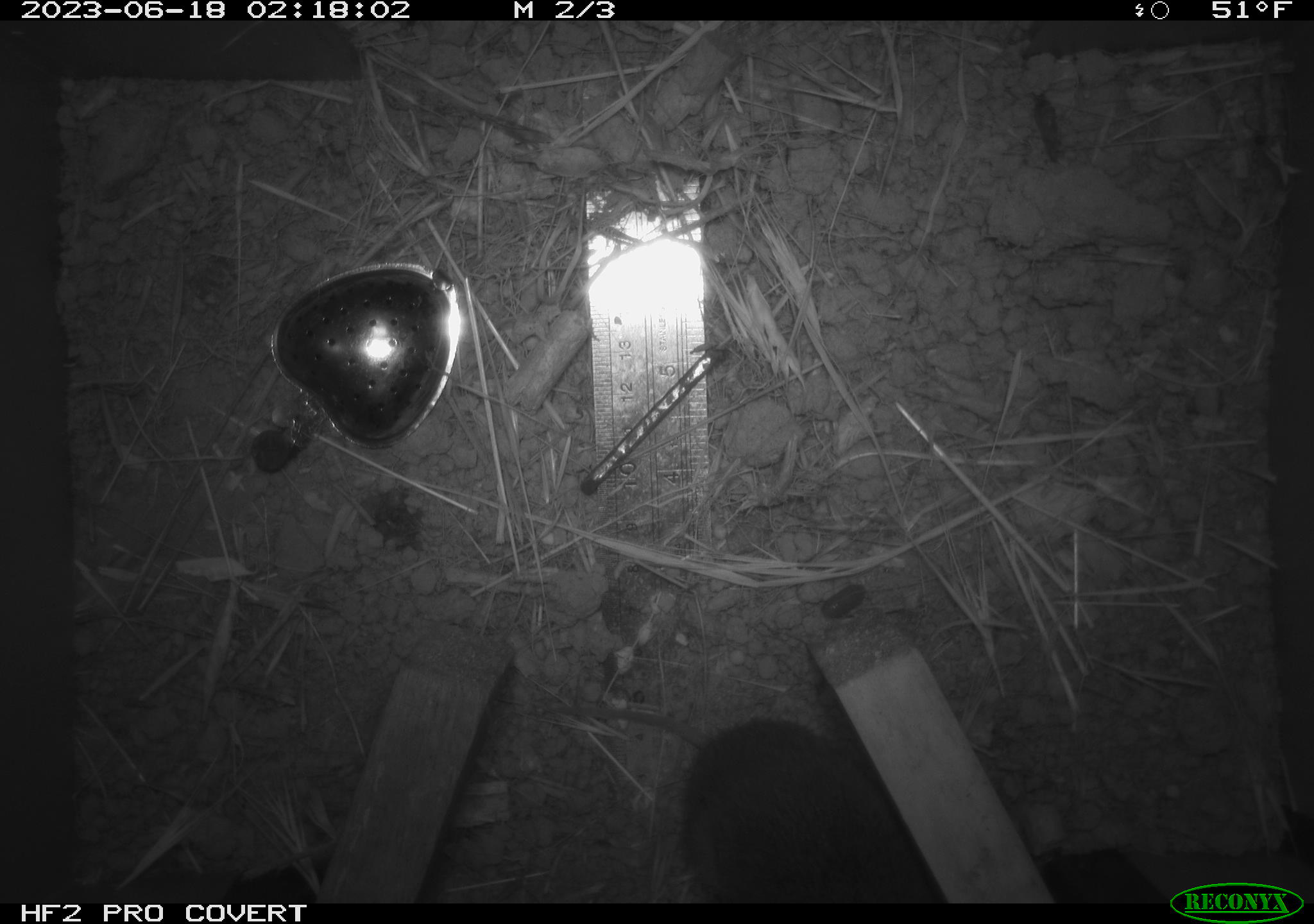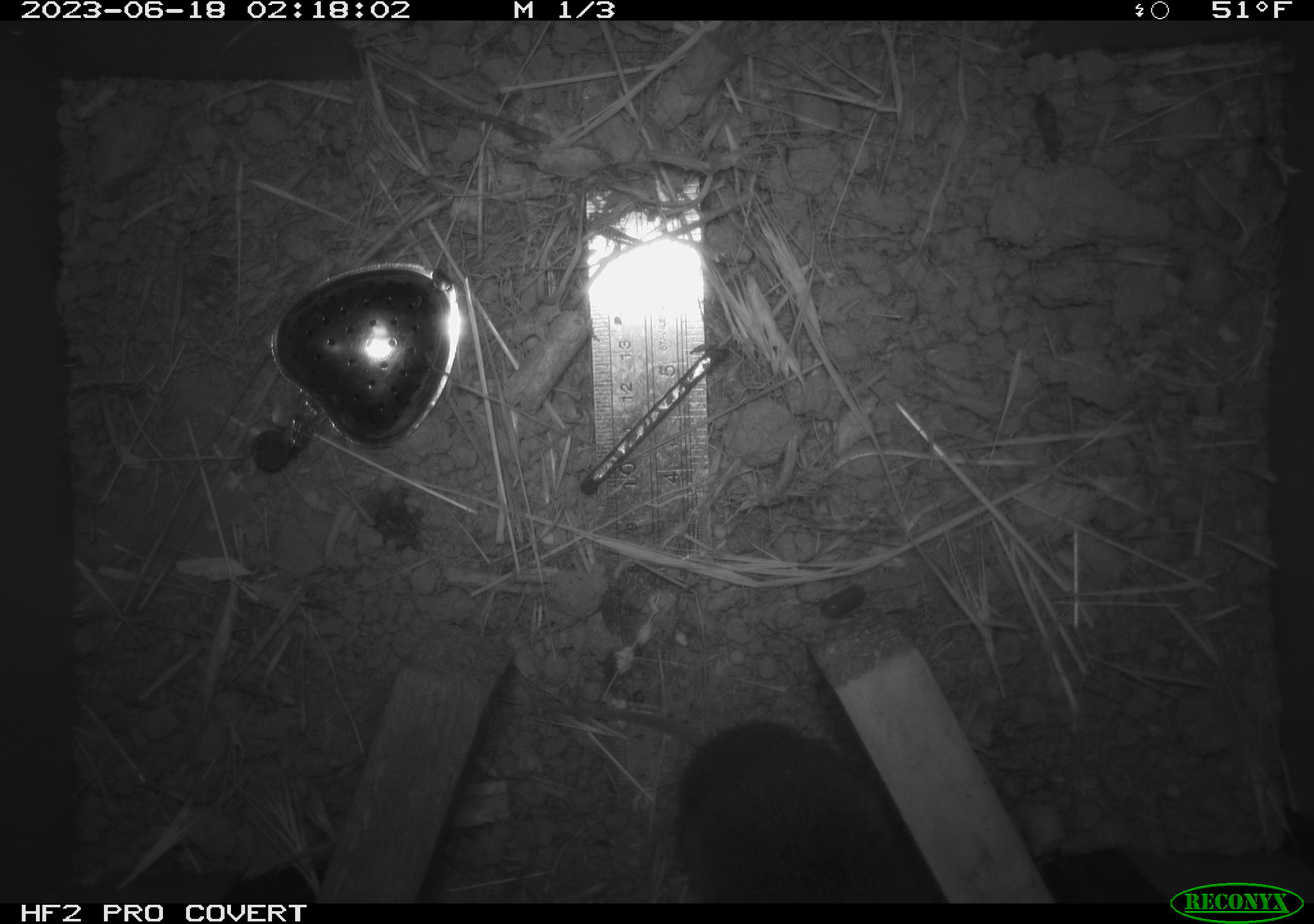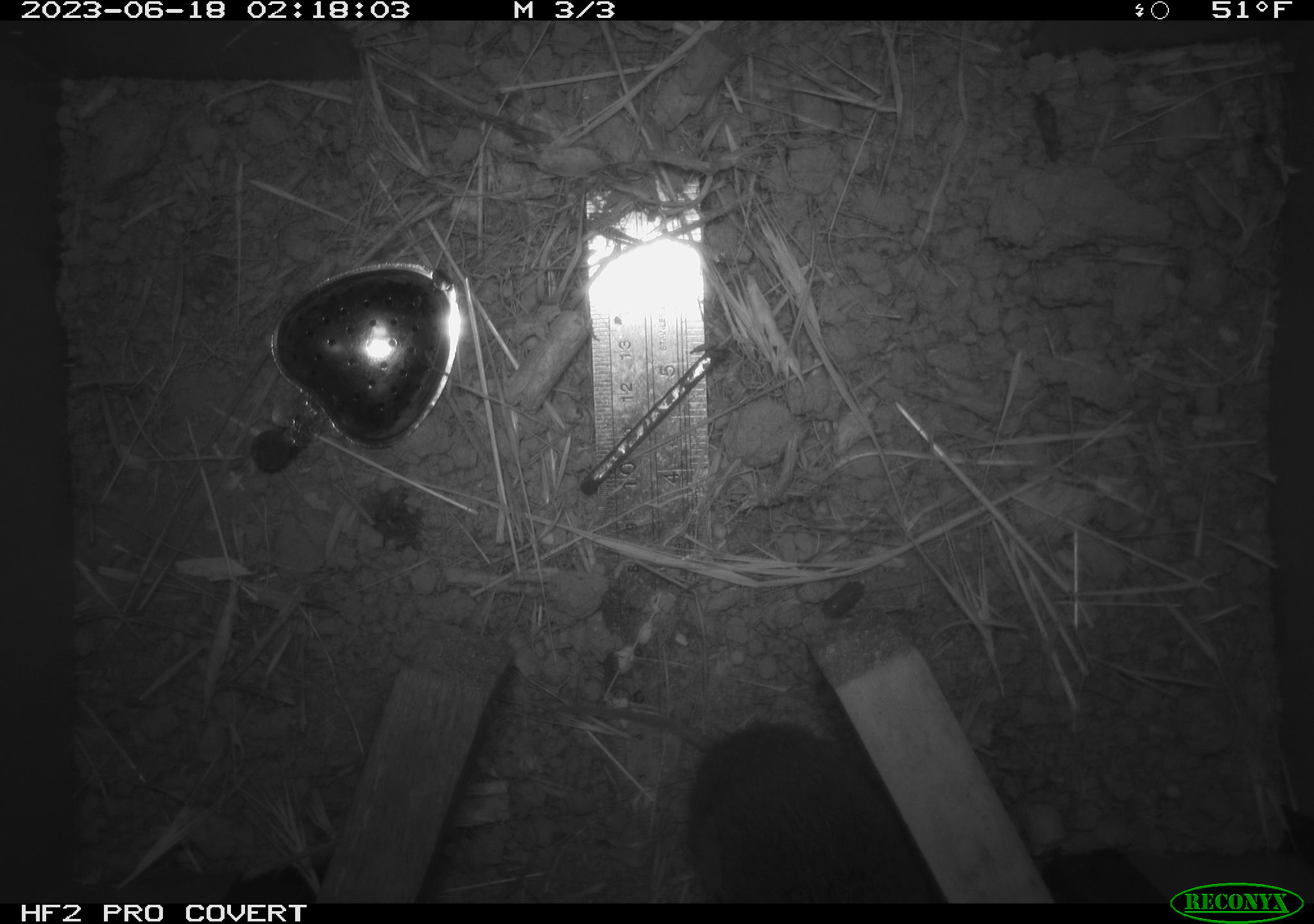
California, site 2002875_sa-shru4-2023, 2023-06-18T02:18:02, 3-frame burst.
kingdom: Animalia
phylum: Chordata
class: Mammalia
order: Rodentia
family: Cricetidae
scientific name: Arvicolinae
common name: voles, lemmings, and muskrats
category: arvicolinae subfamily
Arvicolinae subfamily (voles, lemmings, and muskrats) (Arvicolinae).